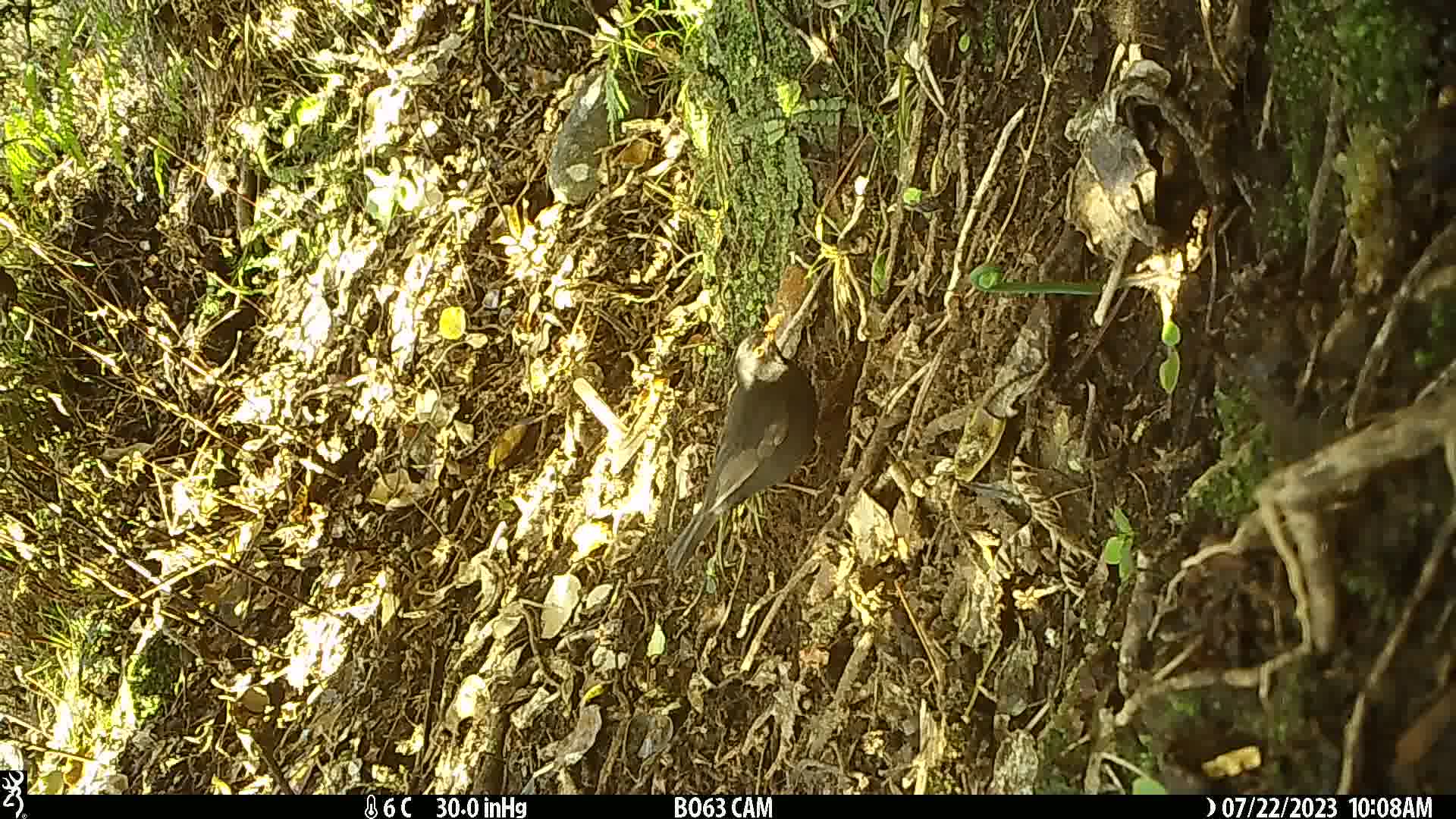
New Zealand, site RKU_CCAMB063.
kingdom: Animalia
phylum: Chordata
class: Aves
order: Passeriformes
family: Turdidae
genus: Turdus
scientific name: Turdus merula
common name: eurasian blackbird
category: blackbird